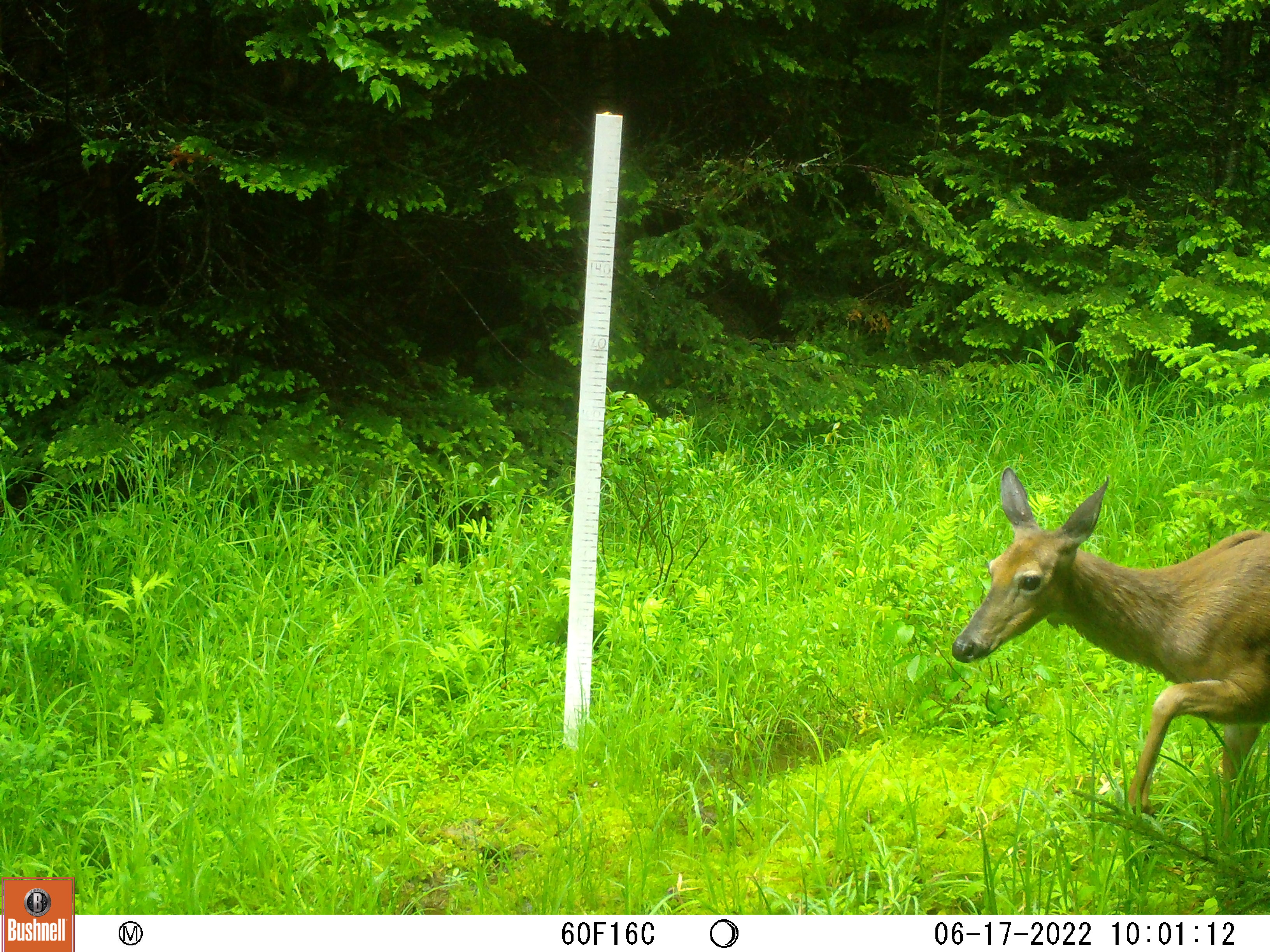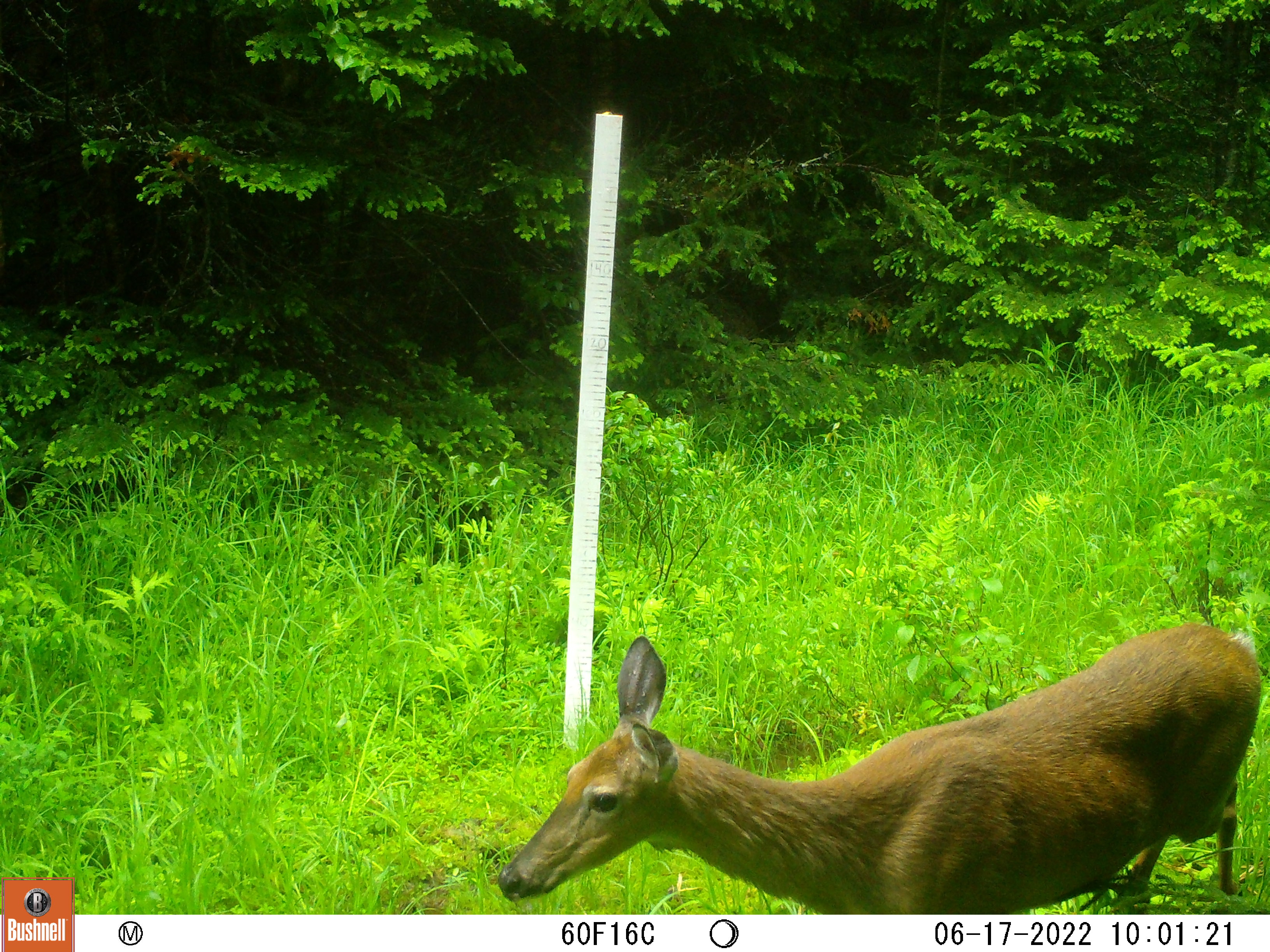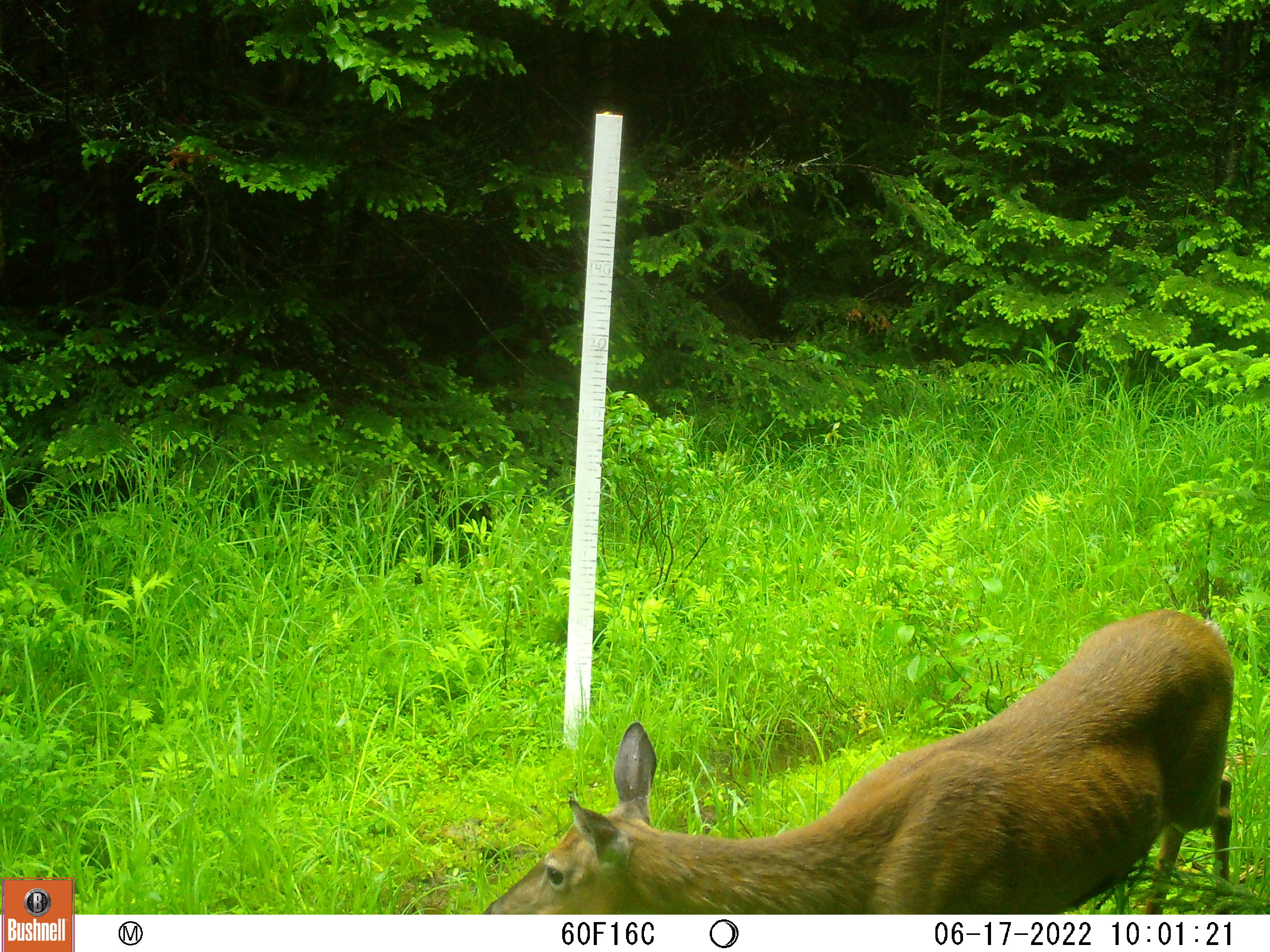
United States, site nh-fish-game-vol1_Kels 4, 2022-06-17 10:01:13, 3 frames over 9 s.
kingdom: Animalia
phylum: Chordata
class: Mammalia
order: Artiodactyla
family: Cervidae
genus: Odocoileus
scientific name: Odocoileus virginianus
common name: white-tailed deer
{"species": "white-tailed deer (Odocoileus virginianus)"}